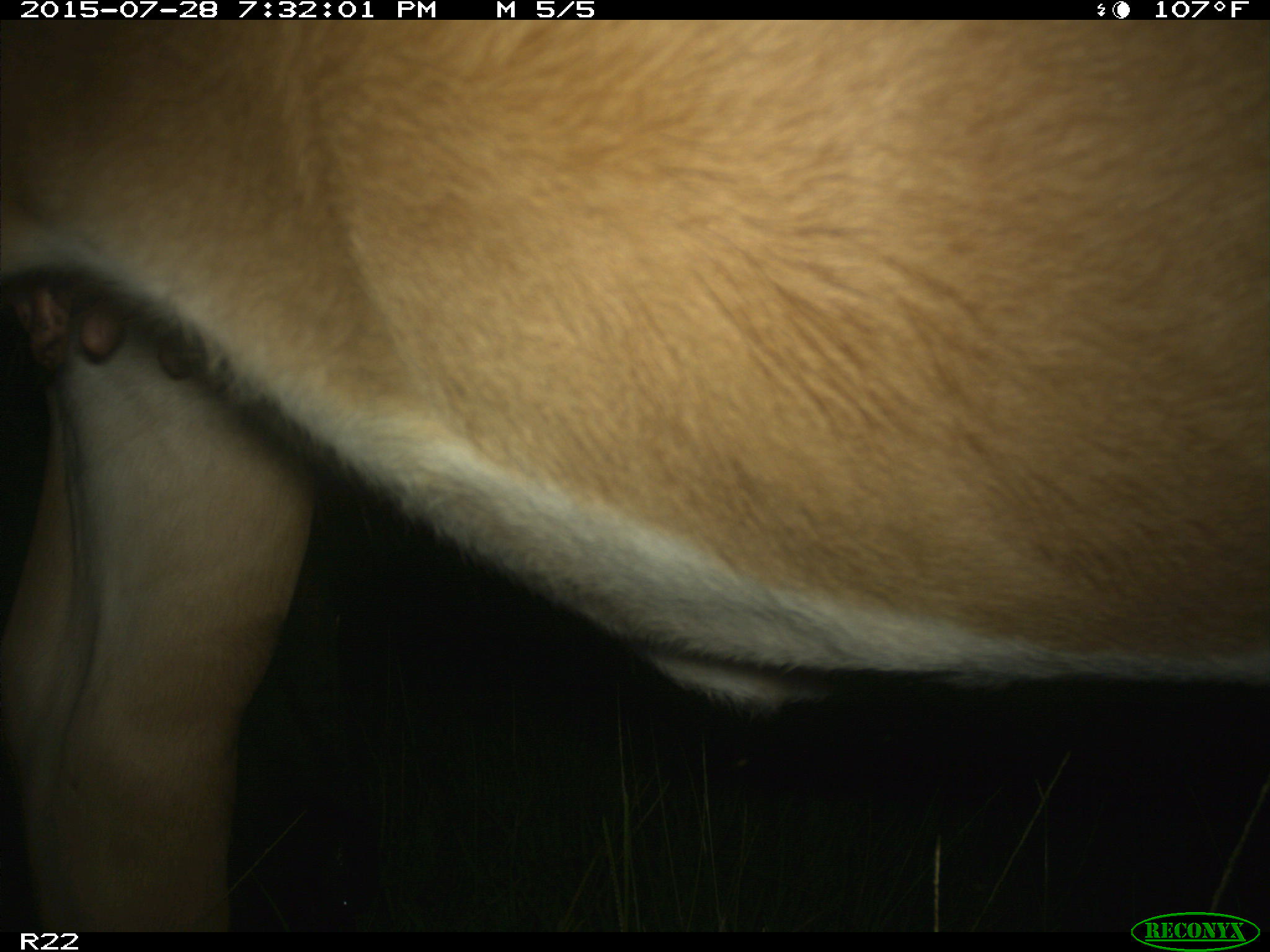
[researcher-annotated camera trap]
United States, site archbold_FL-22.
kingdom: Animalia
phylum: Chordata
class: Mammalia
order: Artiodactyla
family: Bovidae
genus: Bos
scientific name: Bos taurus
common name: domestic cow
Bos taurus (domestic cow).